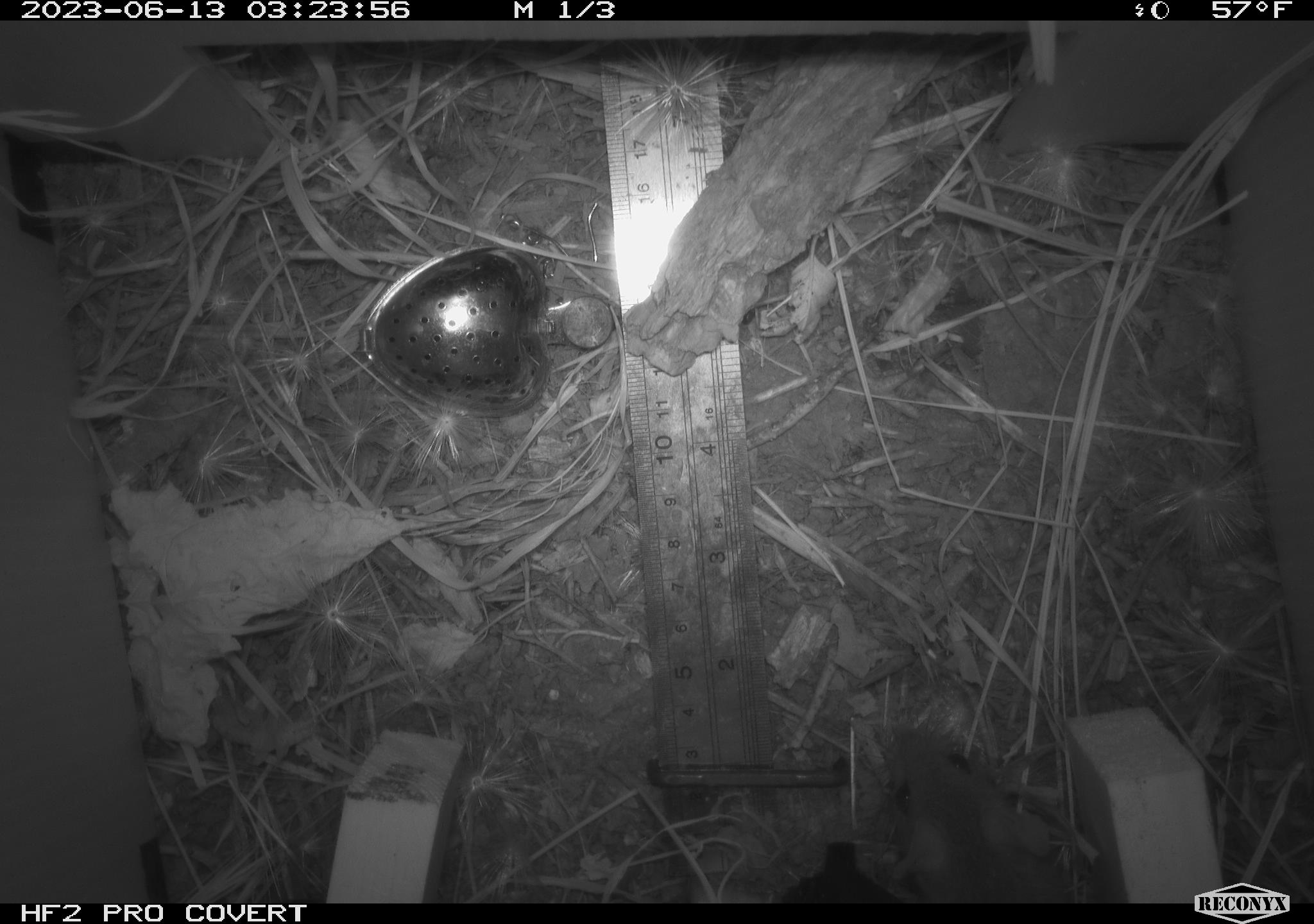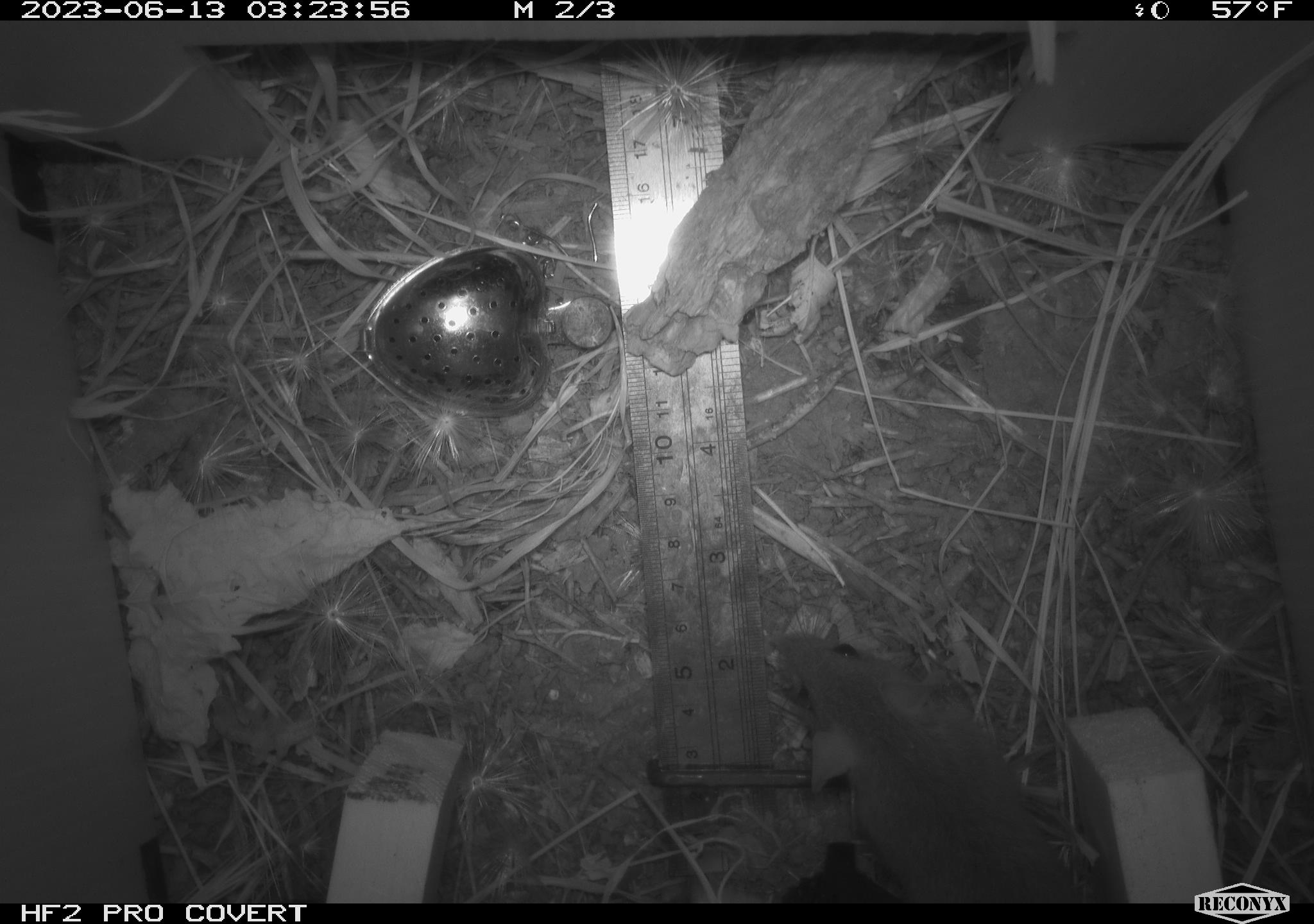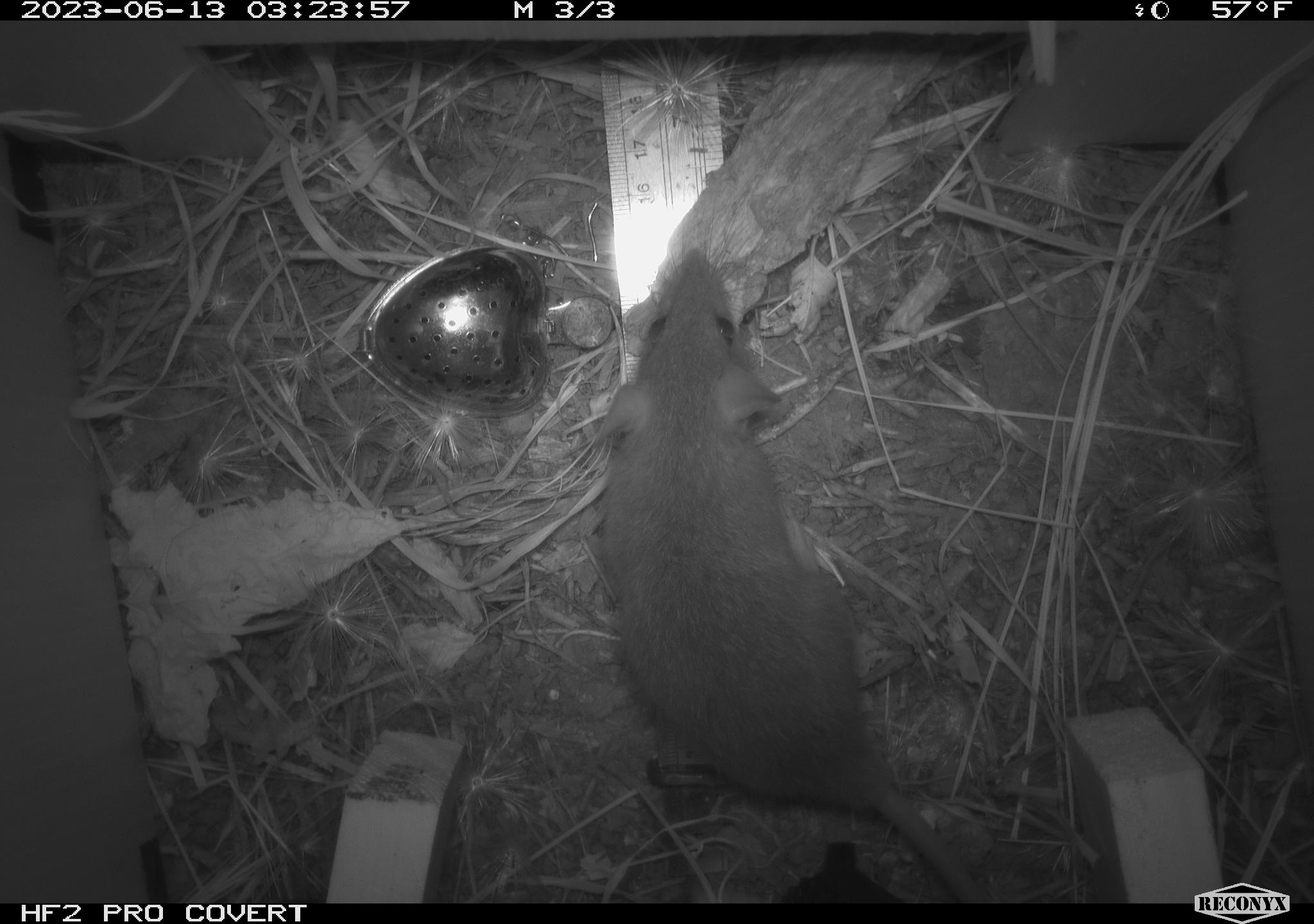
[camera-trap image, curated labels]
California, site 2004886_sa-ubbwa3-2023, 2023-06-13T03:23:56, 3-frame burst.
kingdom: Animalia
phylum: Chordata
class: Mammalia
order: Rodentia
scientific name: Rodentia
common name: mouse species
Mouse species (Rodentia).